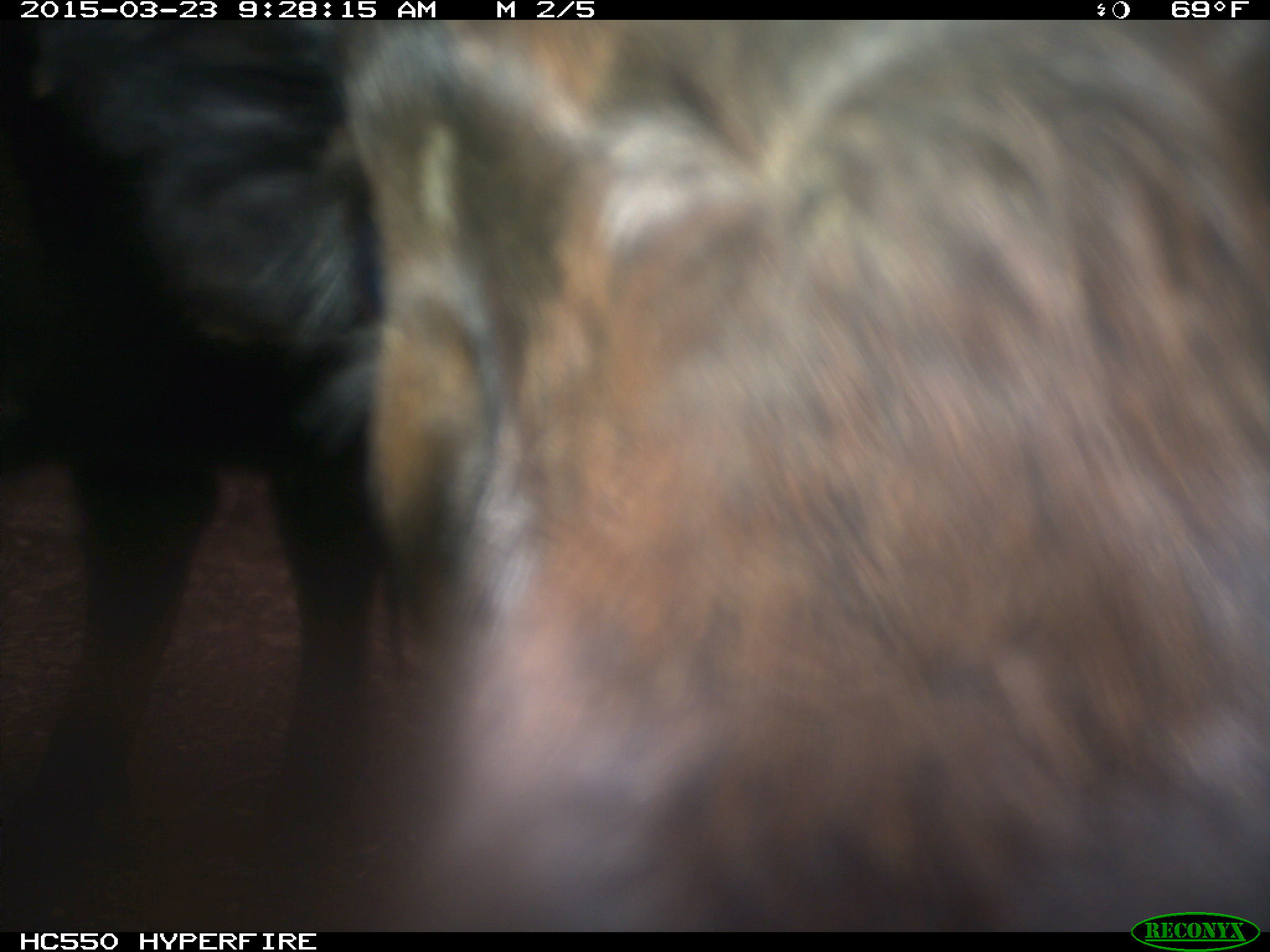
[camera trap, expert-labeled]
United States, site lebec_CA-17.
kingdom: Animalia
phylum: Chordata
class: Mammalia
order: Artiodactyla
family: Bovidae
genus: Bos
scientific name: Bos taurus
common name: domestic cow